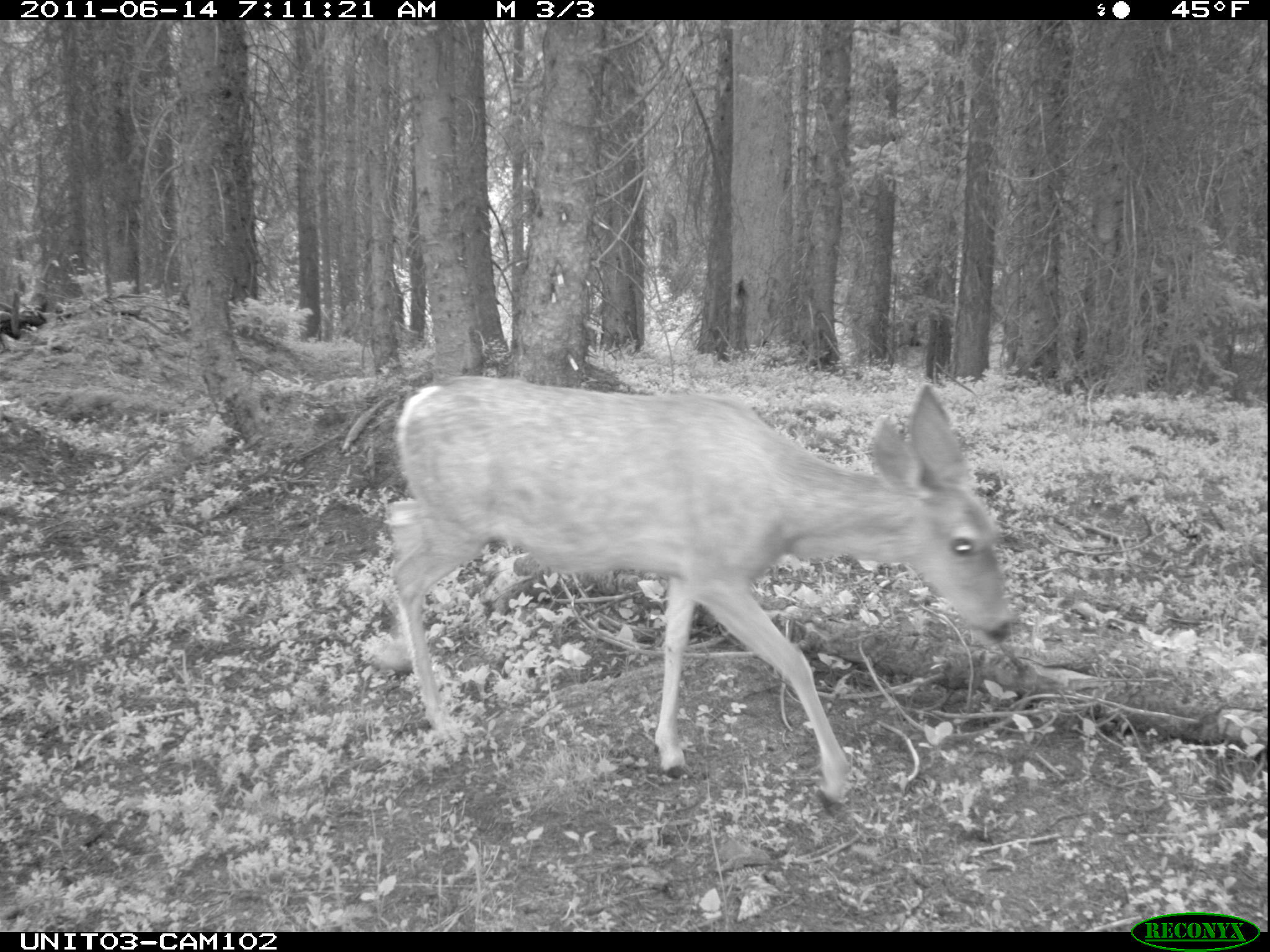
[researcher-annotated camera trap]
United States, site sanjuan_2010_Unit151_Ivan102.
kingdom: Animalia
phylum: Chordata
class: Mammalia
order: Artiodactyla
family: Cervidae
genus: Odocoileus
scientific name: Odocoileus hemionus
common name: mule deer